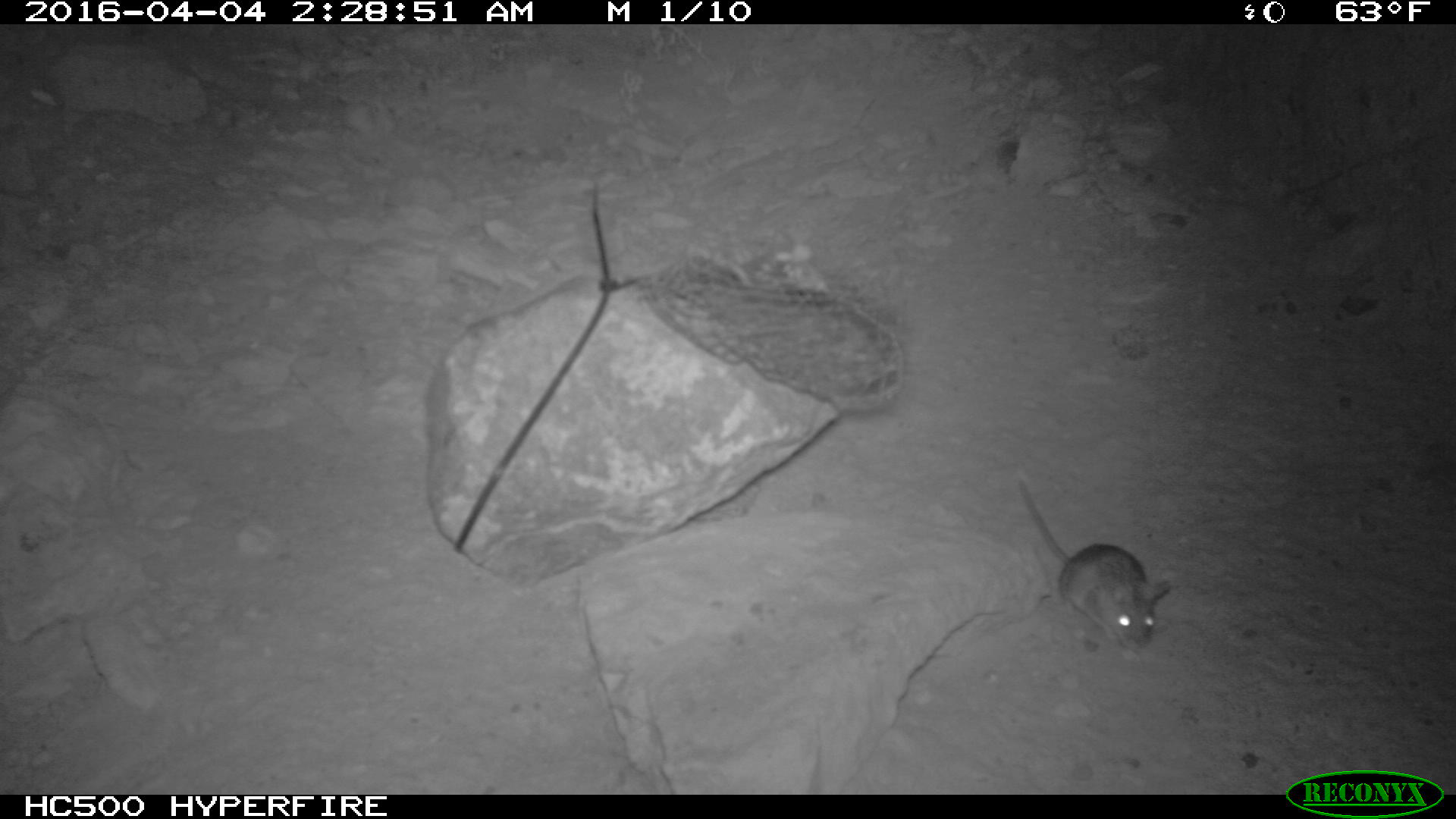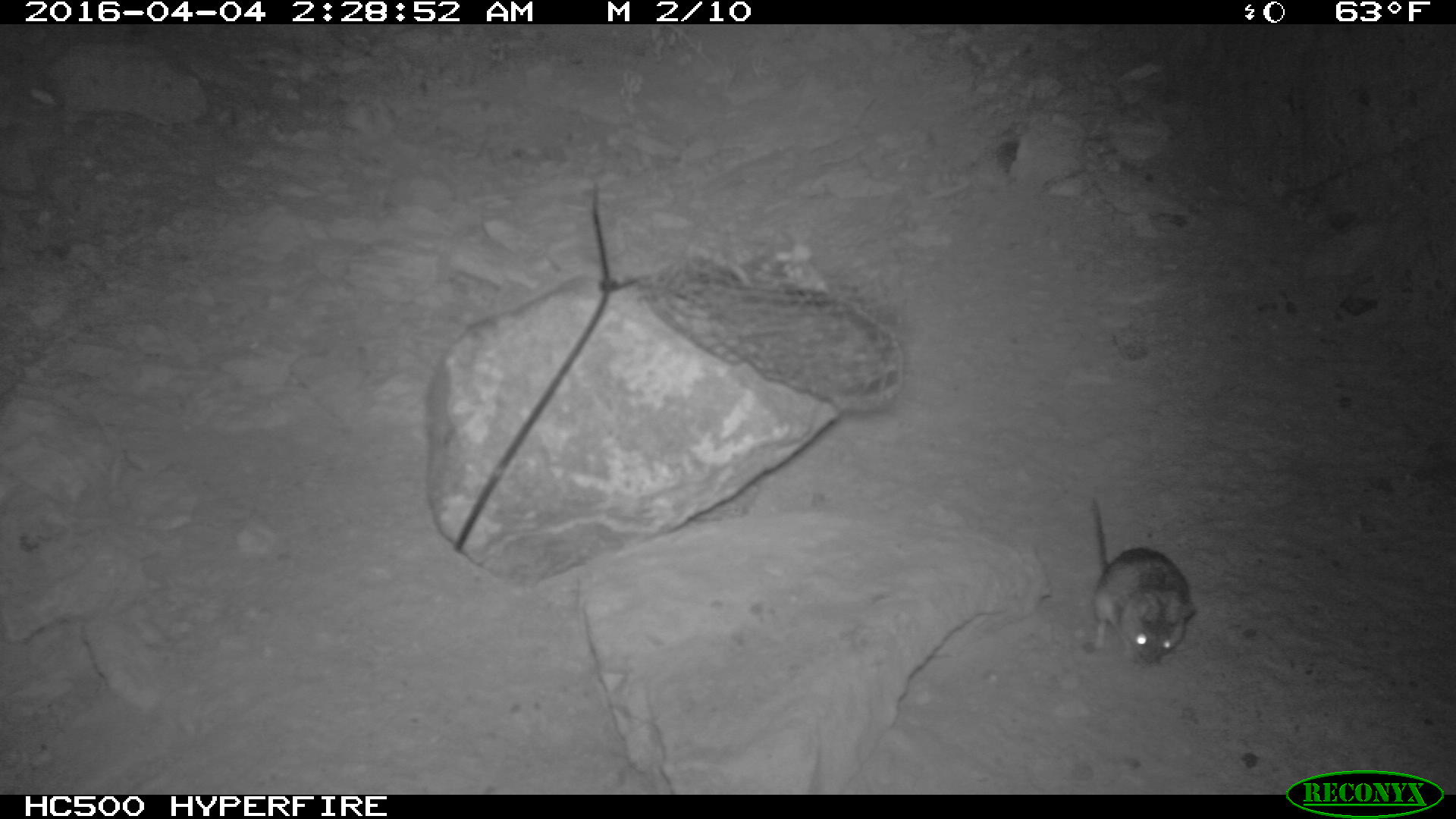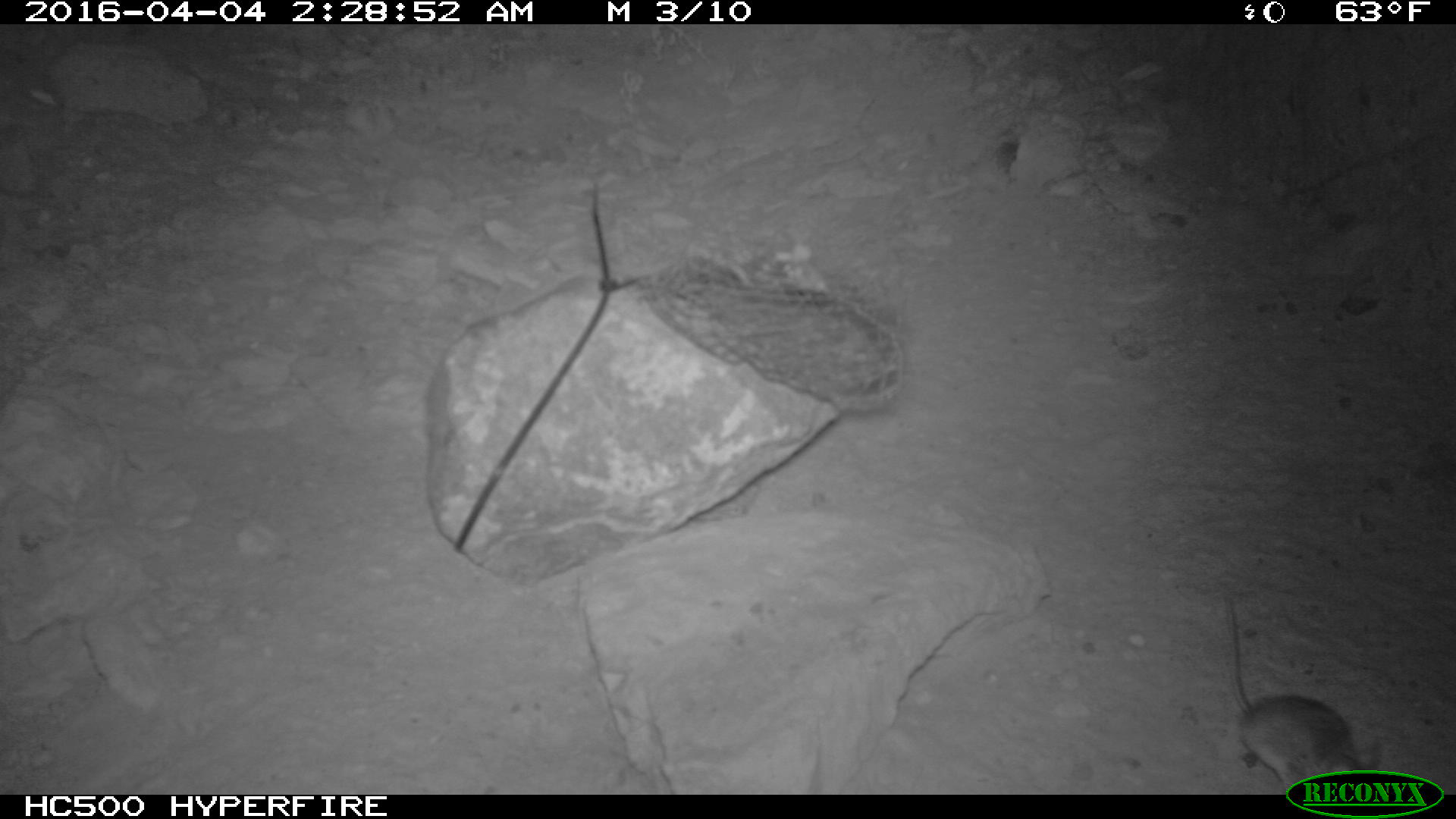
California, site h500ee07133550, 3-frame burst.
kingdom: Animalia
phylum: Chordata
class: Mammalia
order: Rodentia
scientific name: Rodentia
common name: rodent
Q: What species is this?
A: Rodent (Rodentia).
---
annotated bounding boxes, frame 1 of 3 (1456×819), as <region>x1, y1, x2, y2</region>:
rodent: <region>1017, 477, 1169, 649</region>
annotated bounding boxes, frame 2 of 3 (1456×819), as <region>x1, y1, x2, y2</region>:
rodent: <region>1090, 497, 1196, 668</region>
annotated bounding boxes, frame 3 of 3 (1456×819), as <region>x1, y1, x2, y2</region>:
rodent: <region>1221, 594, 1382, 793</region>